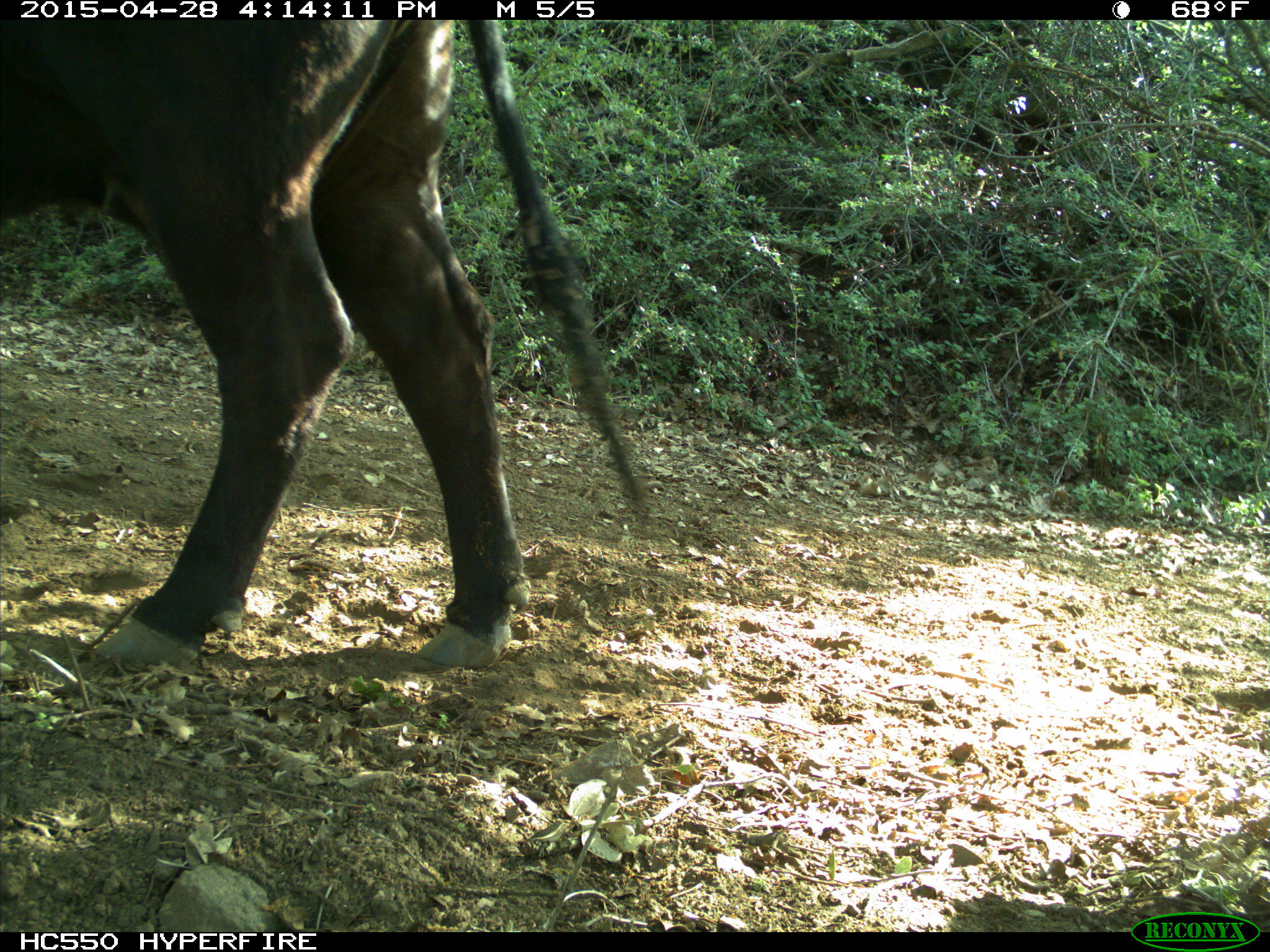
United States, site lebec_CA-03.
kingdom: Animalia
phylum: Chordata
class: Mammalia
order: Artiodactyla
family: Bovidae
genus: Bos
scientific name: Bos taurus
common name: domestic cow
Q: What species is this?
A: Bos taurus (domestic cow).